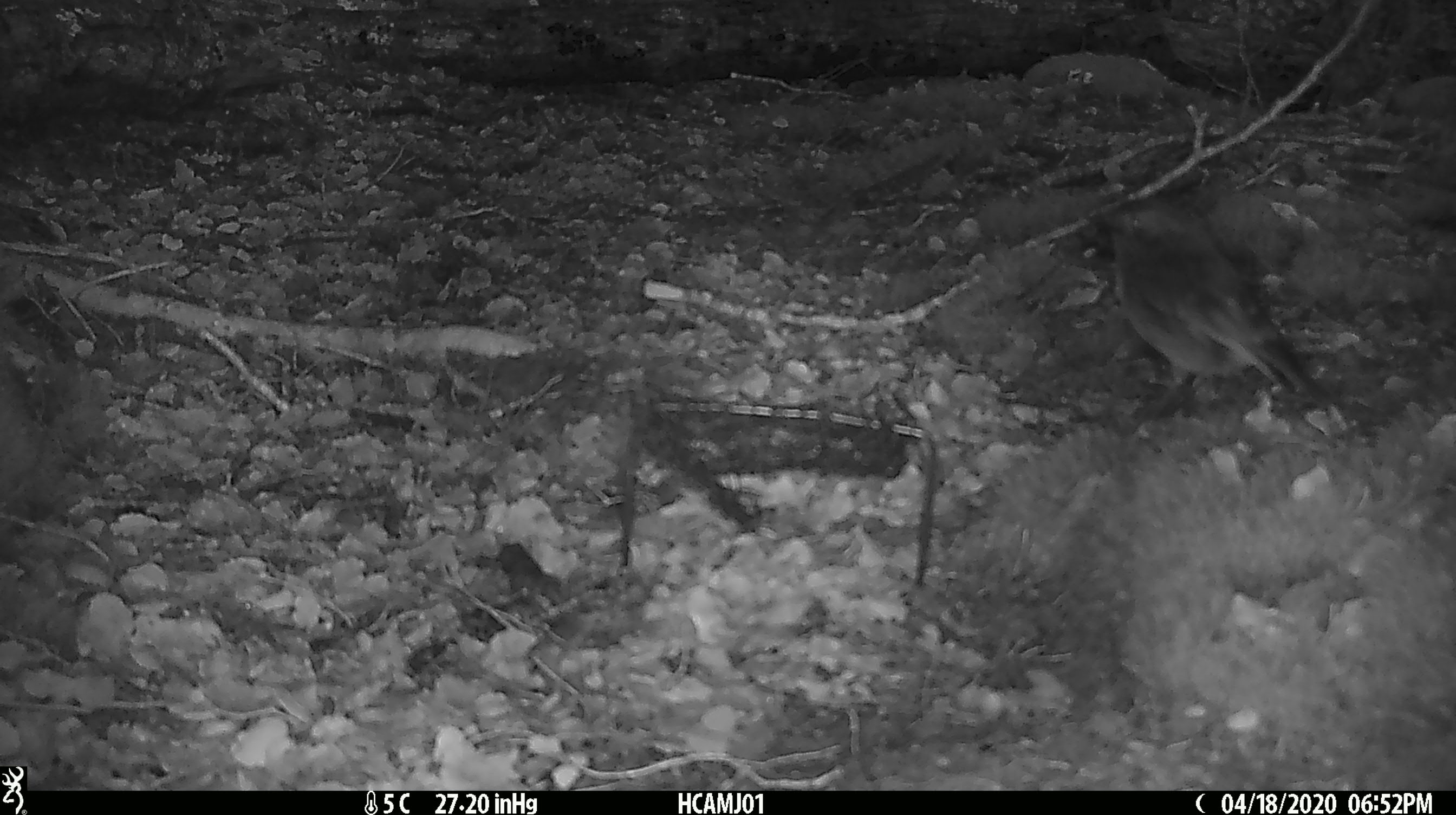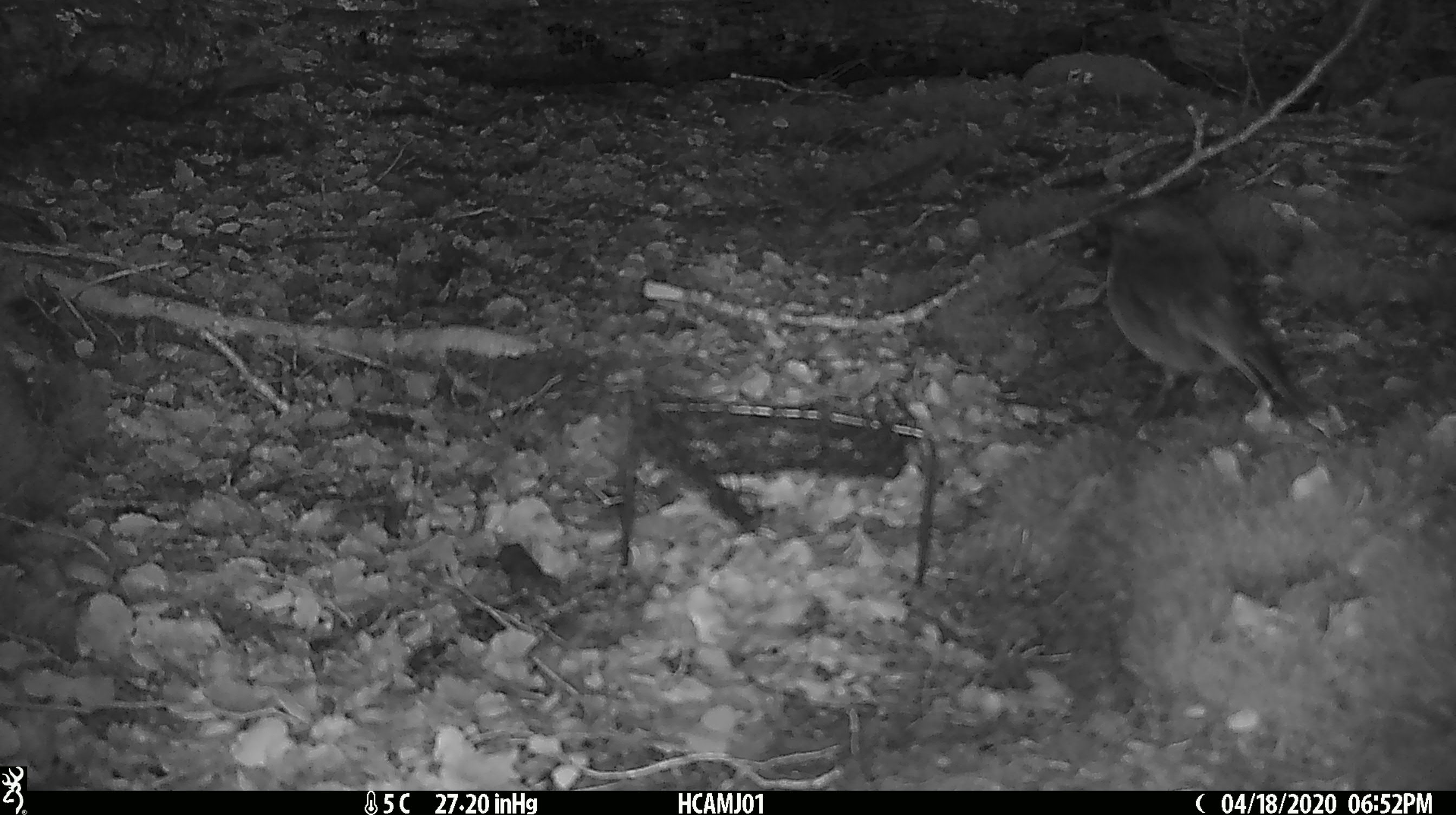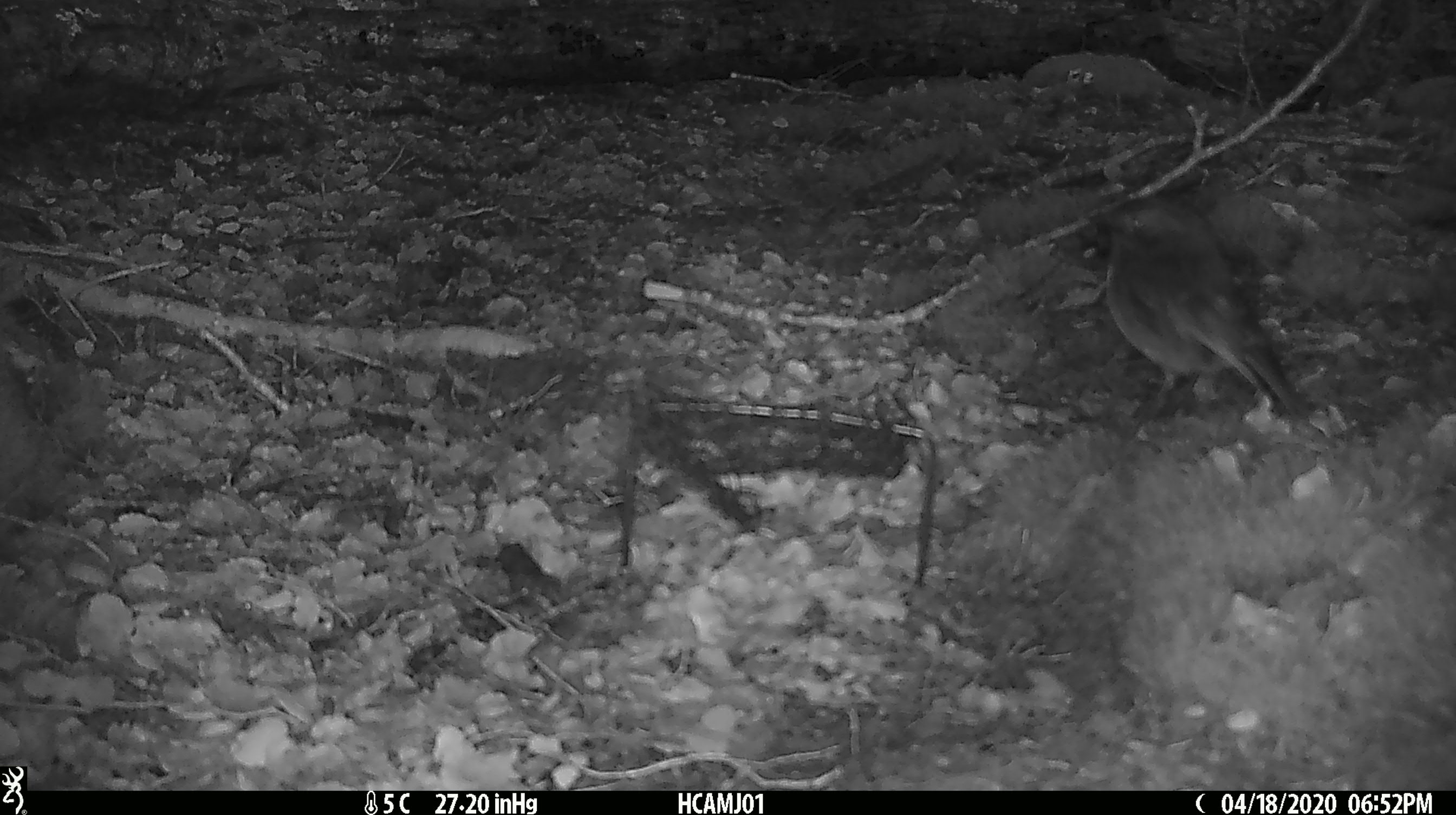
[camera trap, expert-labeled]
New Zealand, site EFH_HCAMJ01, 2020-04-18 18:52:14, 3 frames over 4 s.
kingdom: Animalia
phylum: Chordata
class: Aves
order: Passeriformes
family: Petroicidae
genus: Petroica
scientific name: Petroica australis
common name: new zealand robin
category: robin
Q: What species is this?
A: Robin (new zealand robin) (Petroica australis).